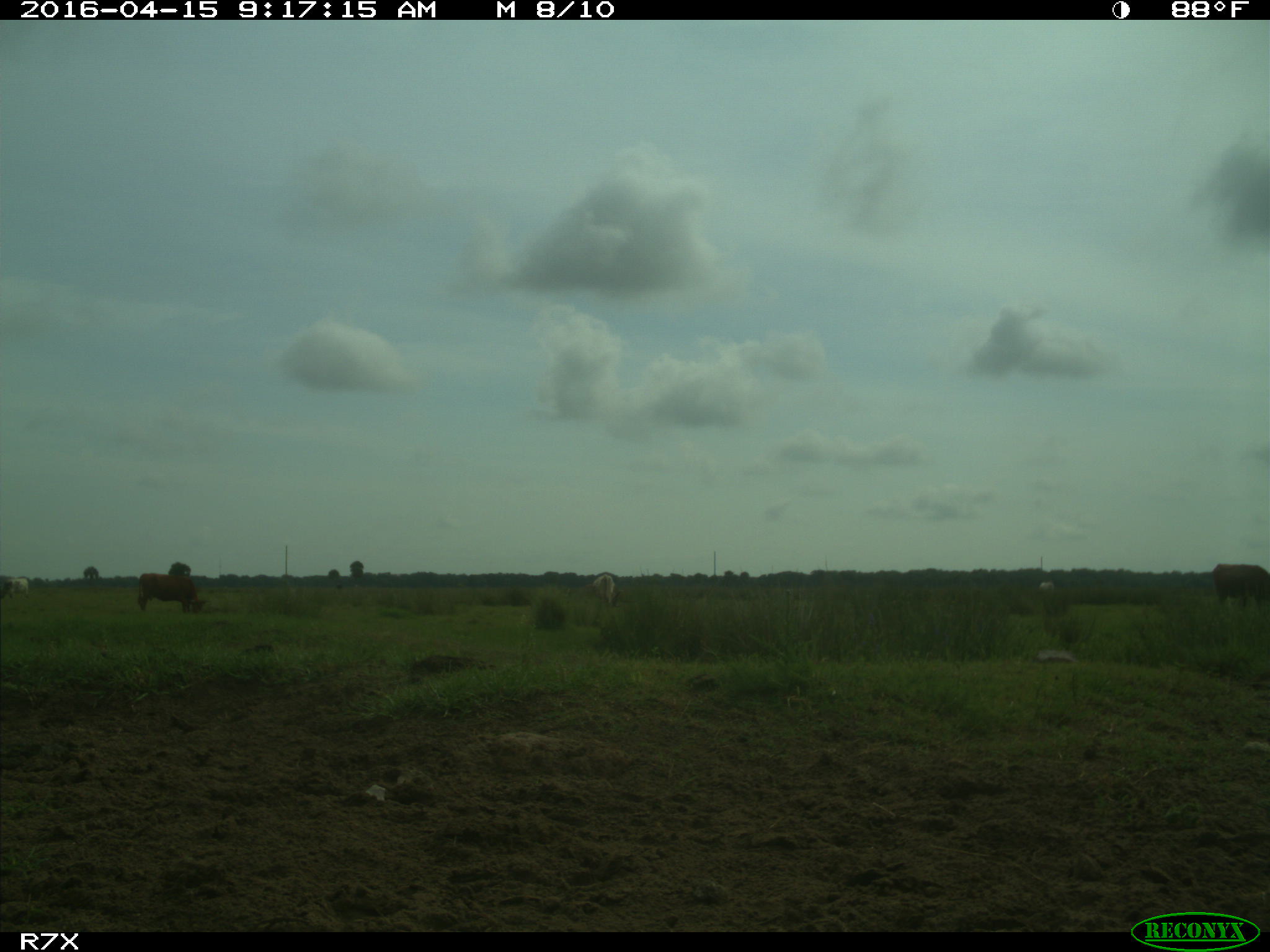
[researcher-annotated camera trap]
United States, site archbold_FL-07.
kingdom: Animalia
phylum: Chordata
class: Mammalia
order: Artiodactyla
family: Bovidae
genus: Bos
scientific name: Bos taurus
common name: domestic cow